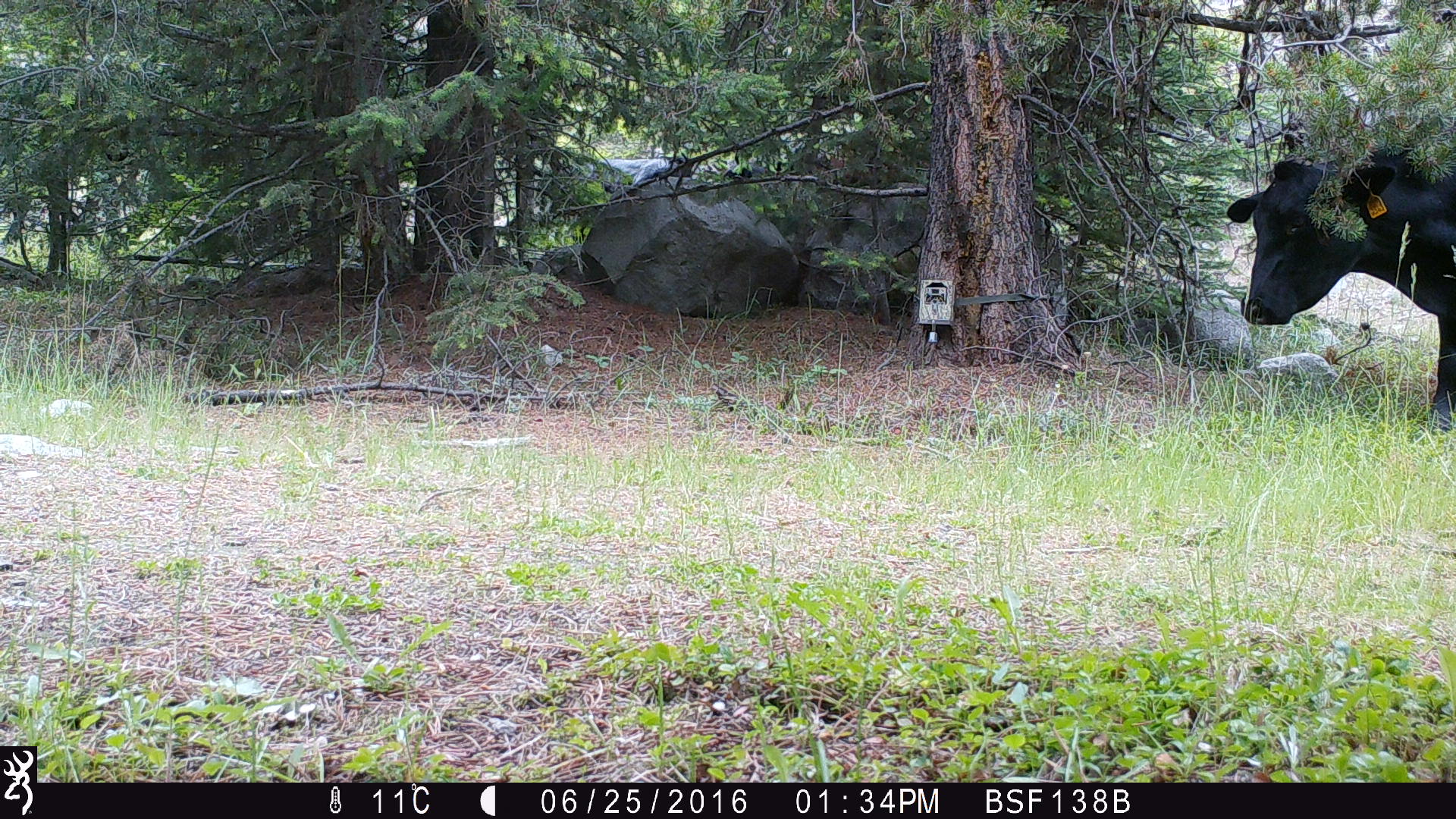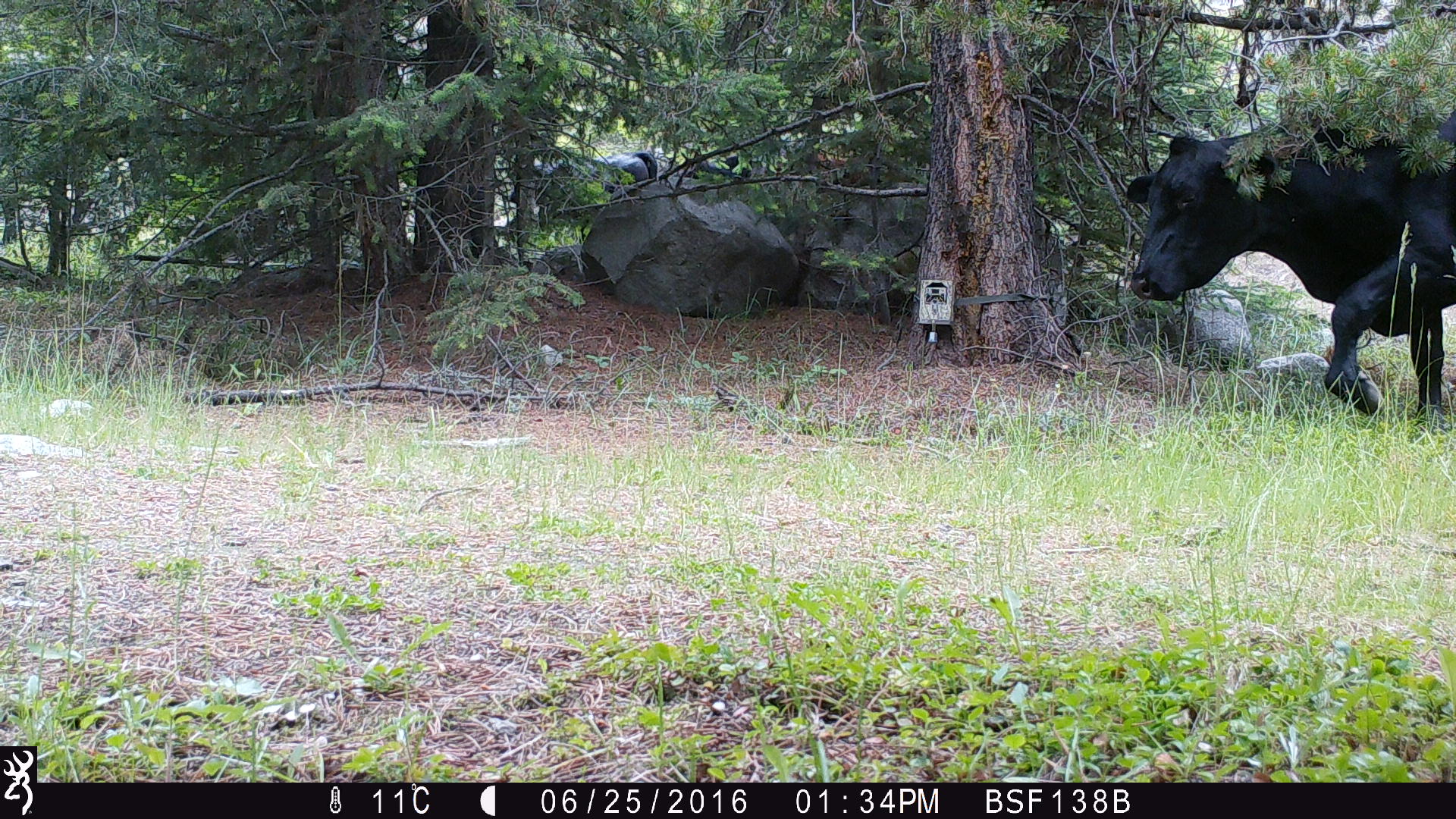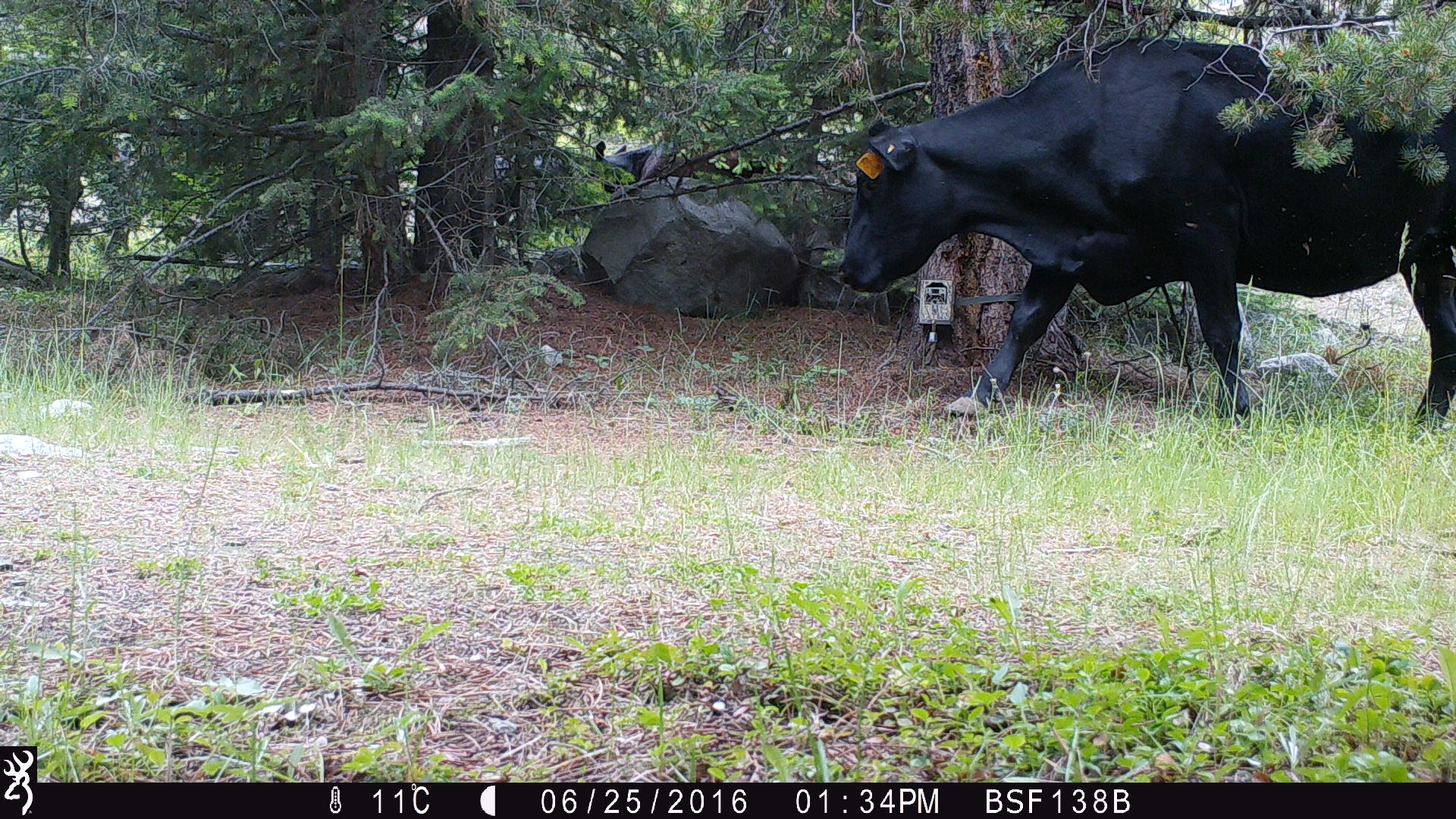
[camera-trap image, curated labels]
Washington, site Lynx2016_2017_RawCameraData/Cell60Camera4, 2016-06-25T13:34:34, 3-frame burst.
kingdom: Animalia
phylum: Chordata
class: Mammalia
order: Artiodactyla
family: Bovidae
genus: Bos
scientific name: Bos taurus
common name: domestic cattle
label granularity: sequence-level